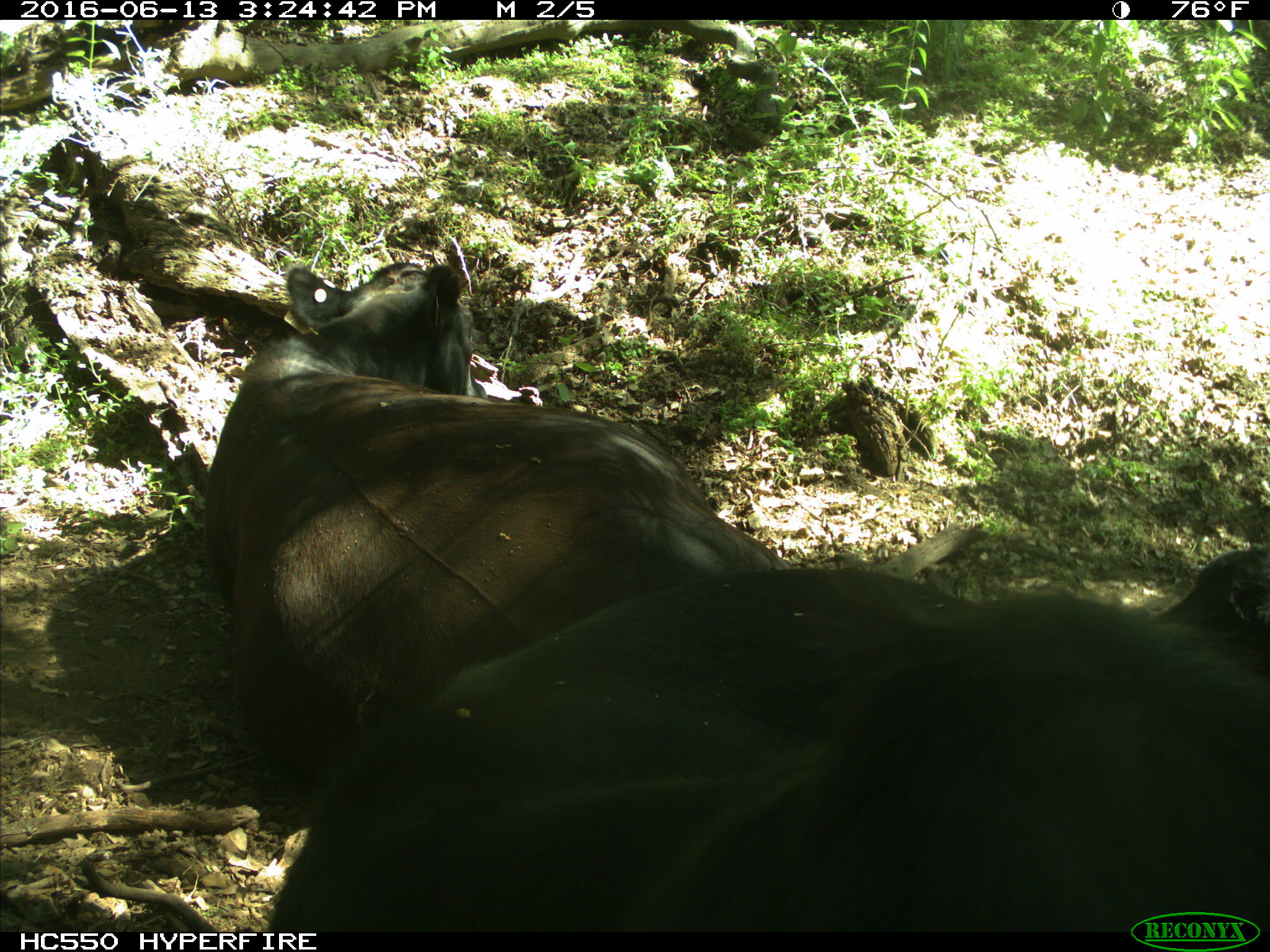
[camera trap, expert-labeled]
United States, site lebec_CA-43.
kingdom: Animalia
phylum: Chordata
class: Mammalia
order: Artiodactyla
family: Bovidae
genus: Bos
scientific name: Bos taurus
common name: domestic cow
Bos taurus (domestic cow).